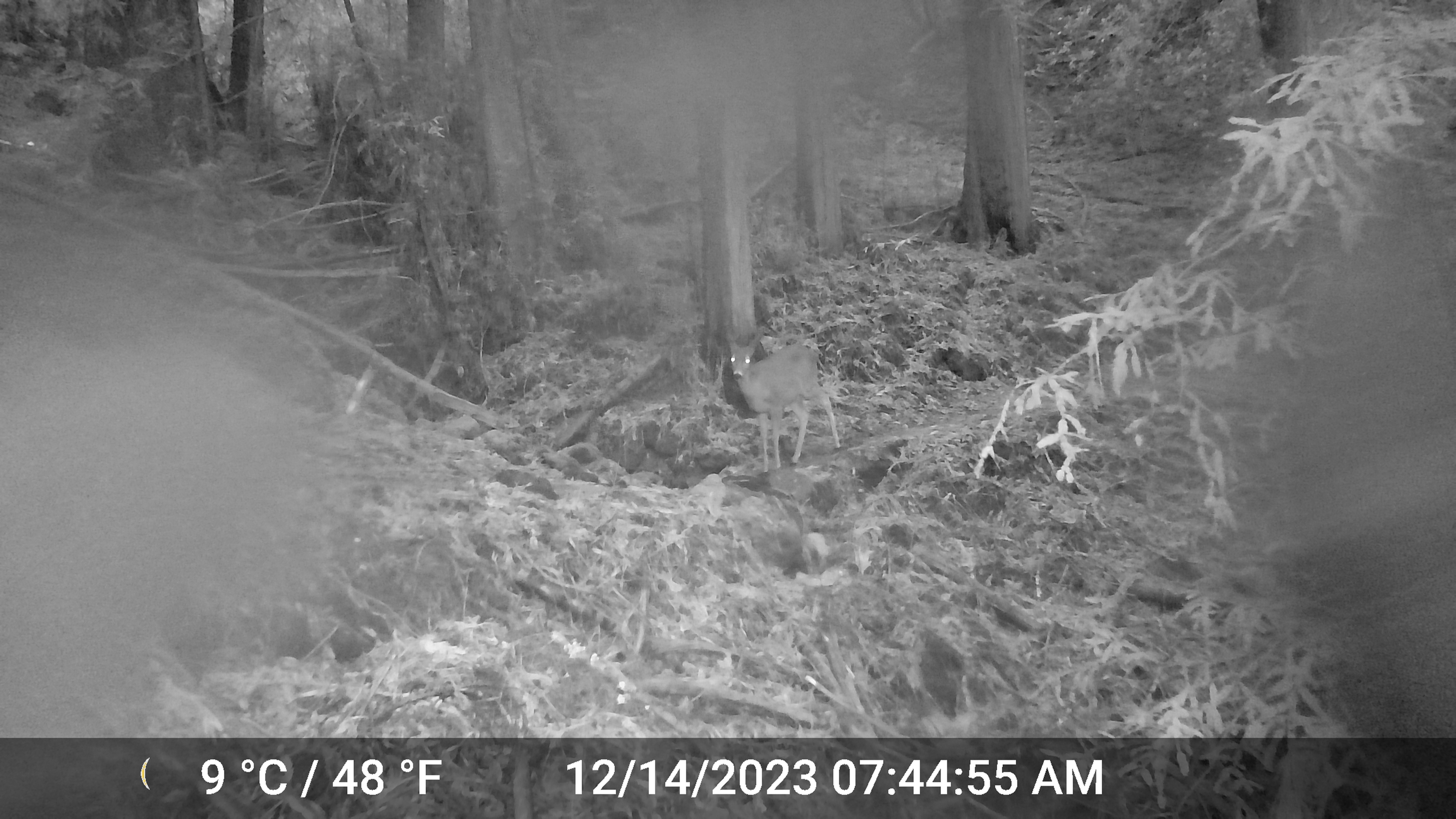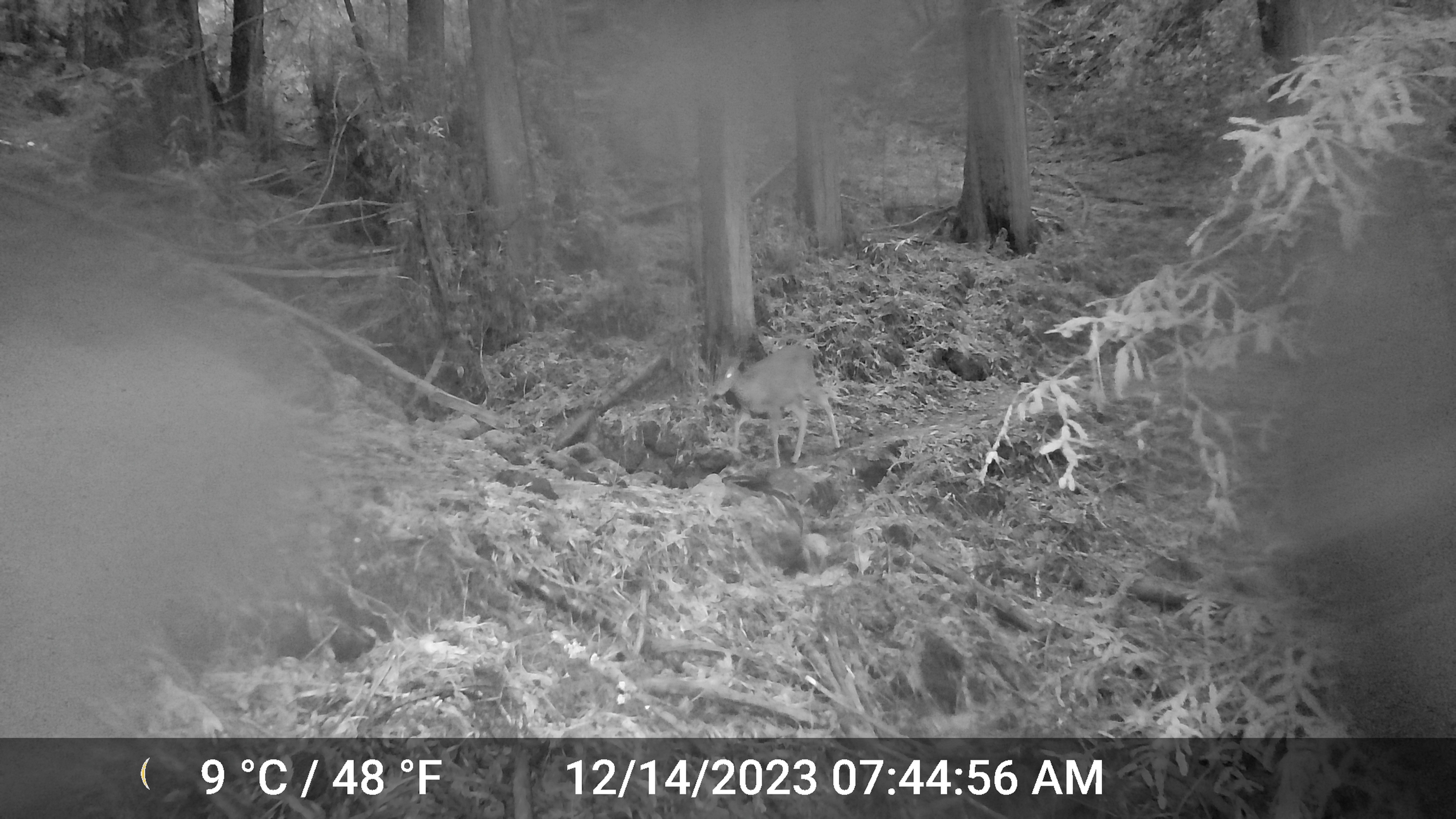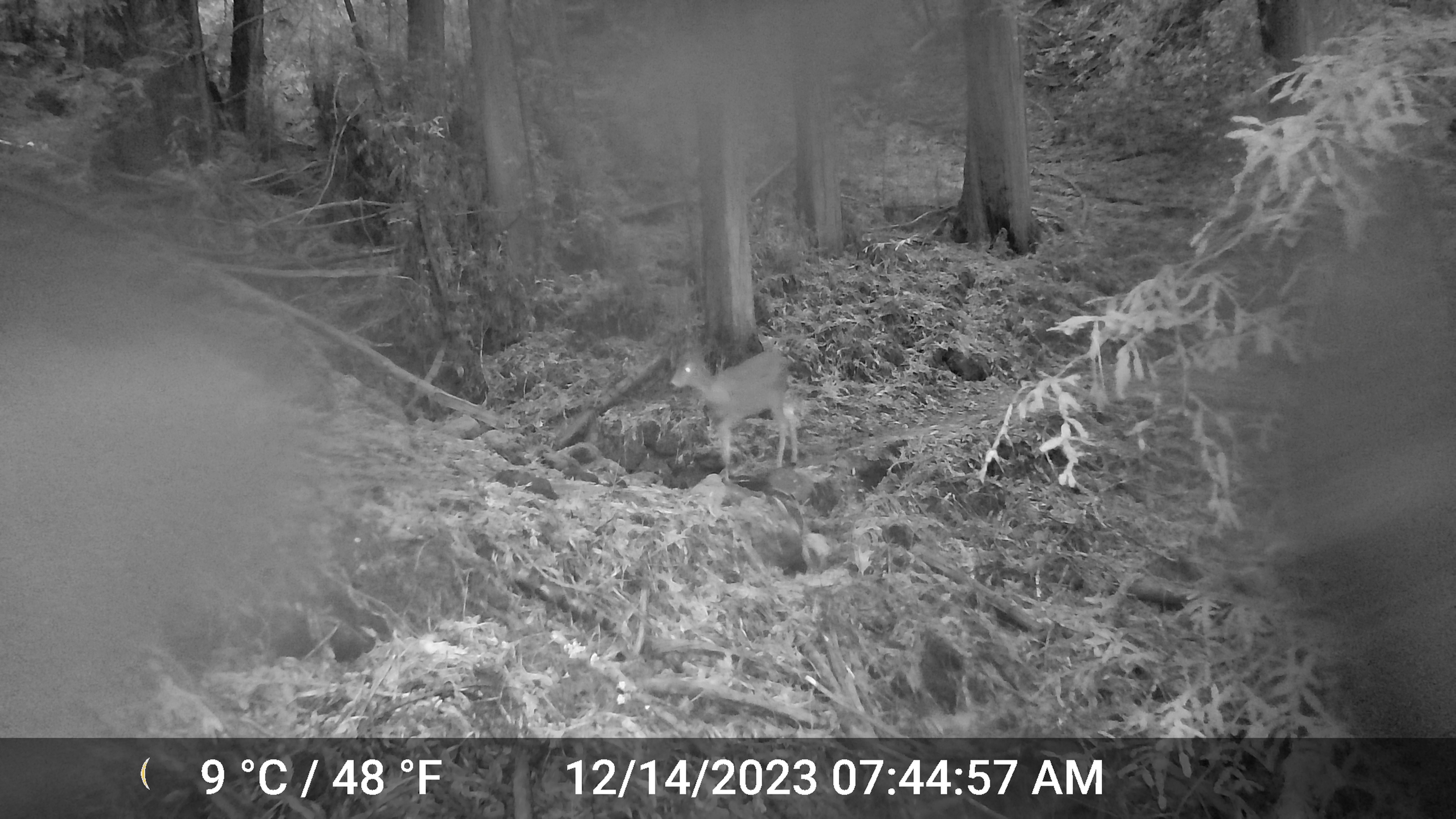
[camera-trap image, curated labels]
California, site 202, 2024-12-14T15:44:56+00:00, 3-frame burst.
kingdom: Animalia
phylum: Chordata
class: Mammalia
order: Artiodactyla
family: Cervidae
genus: Odocoileus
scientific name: Odocoileus hemionus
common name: mule deer